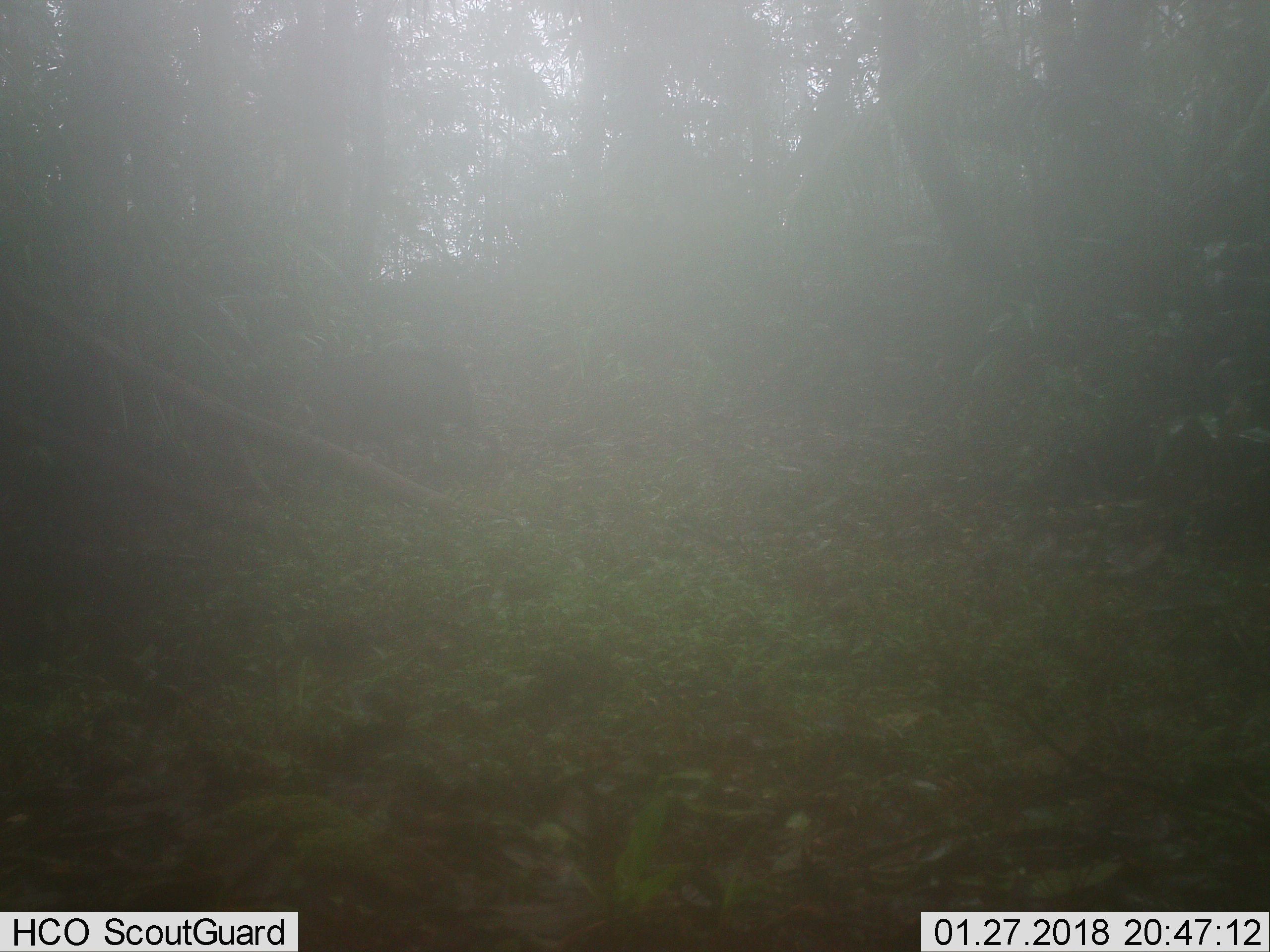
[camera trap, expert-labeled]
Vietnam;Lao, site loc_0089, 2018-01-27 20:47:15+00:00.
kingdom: Animalia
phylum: Chordata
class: Mammalia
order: Artiodactyla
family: Suidae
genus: Sus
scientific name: Sus scrofa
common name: eurasian wild pig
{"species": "eurasian wild pig (Sus scrofa)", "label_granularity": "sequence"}